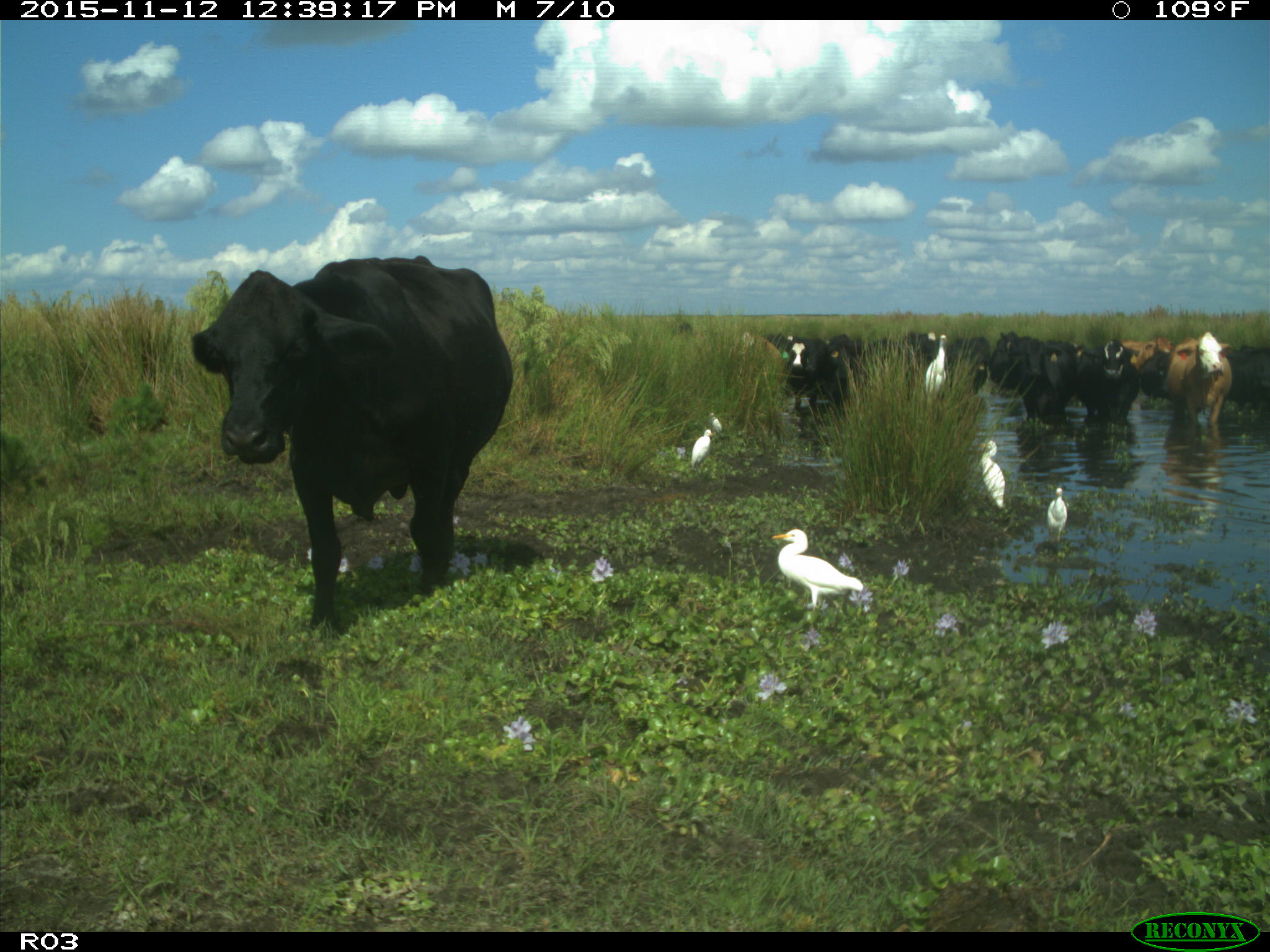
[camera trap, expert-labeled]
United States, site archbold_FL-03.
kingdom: Animalia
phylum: Chordata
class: Mammalia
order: Artiodactyla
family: Bovidae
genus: Bos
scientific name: Bos taurus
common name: domestic cow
Bos taurus (domestic cow).